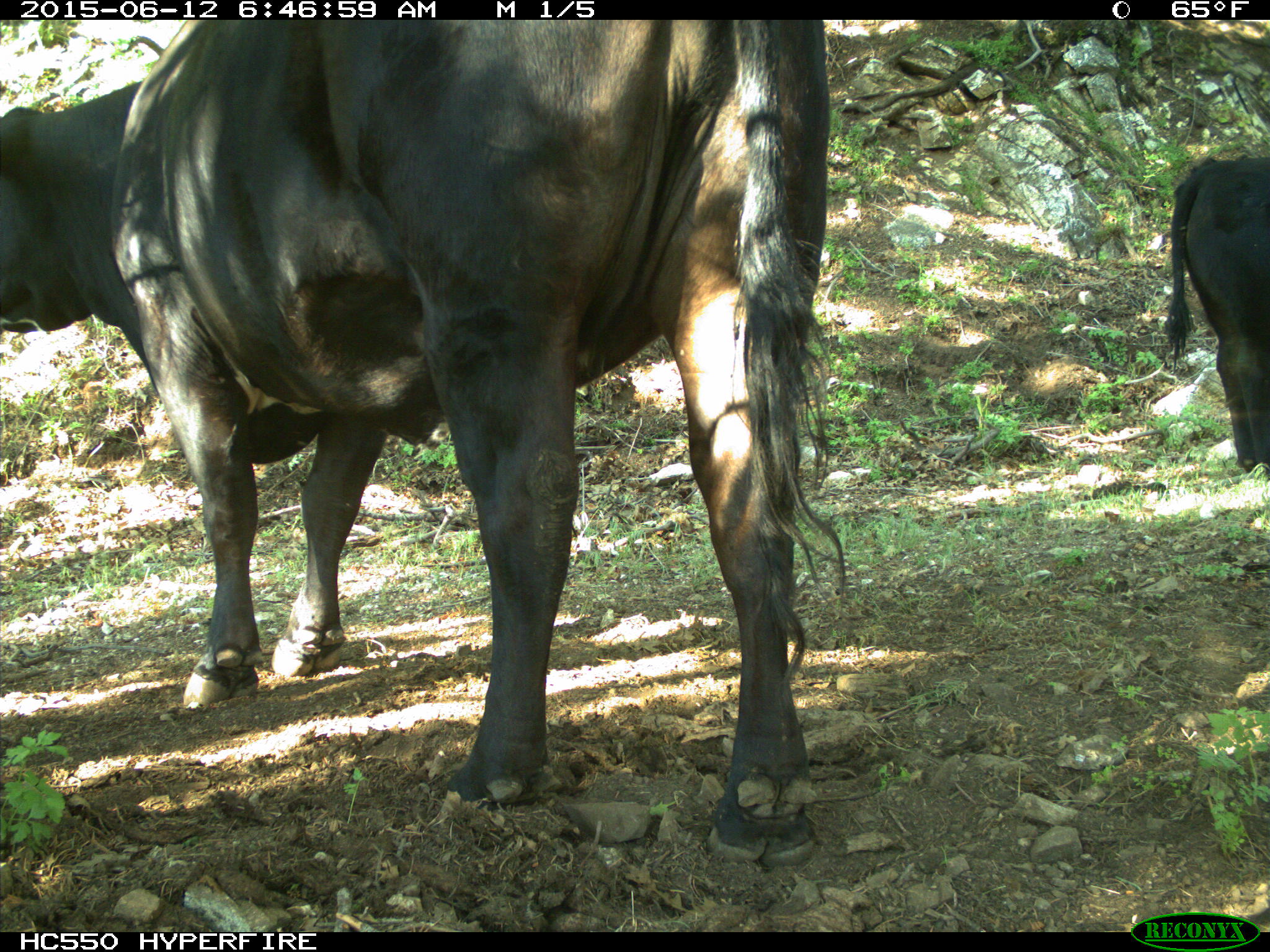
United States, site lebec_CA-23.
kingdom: Animalia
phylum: Chordata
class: Mammalia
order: Artiodactyla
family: Bovidae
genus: Bos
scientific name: Bos taurus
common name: domestic cow